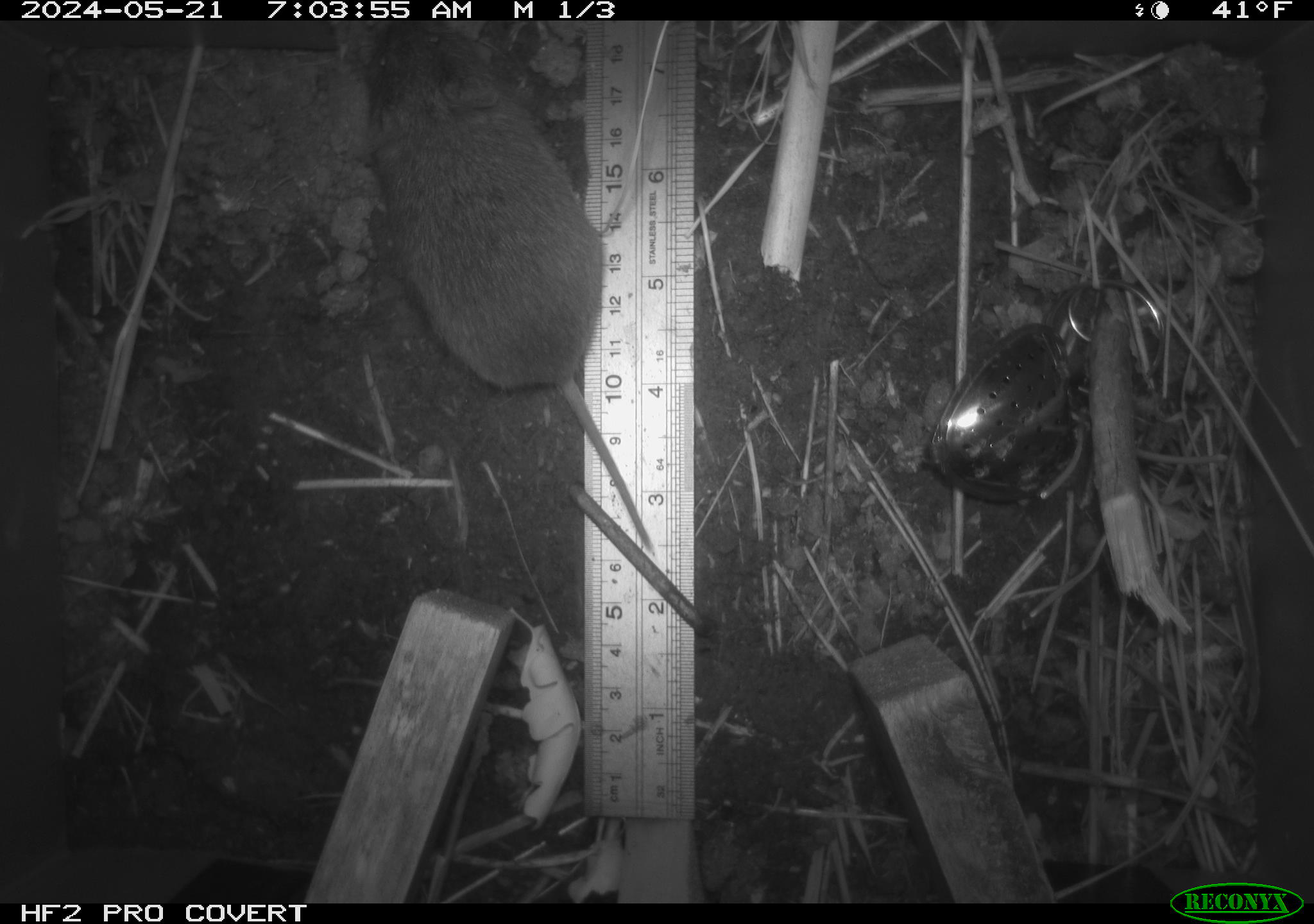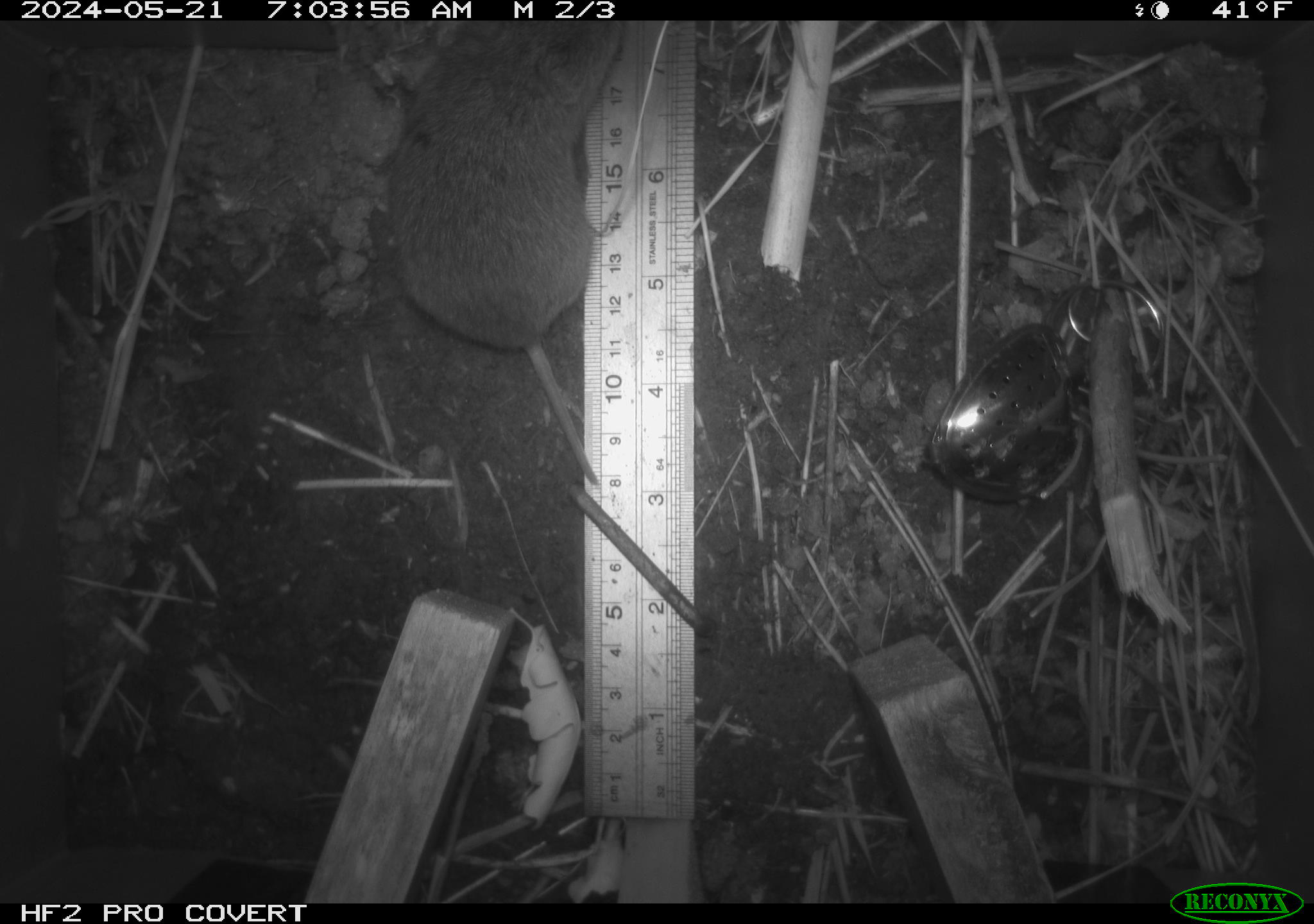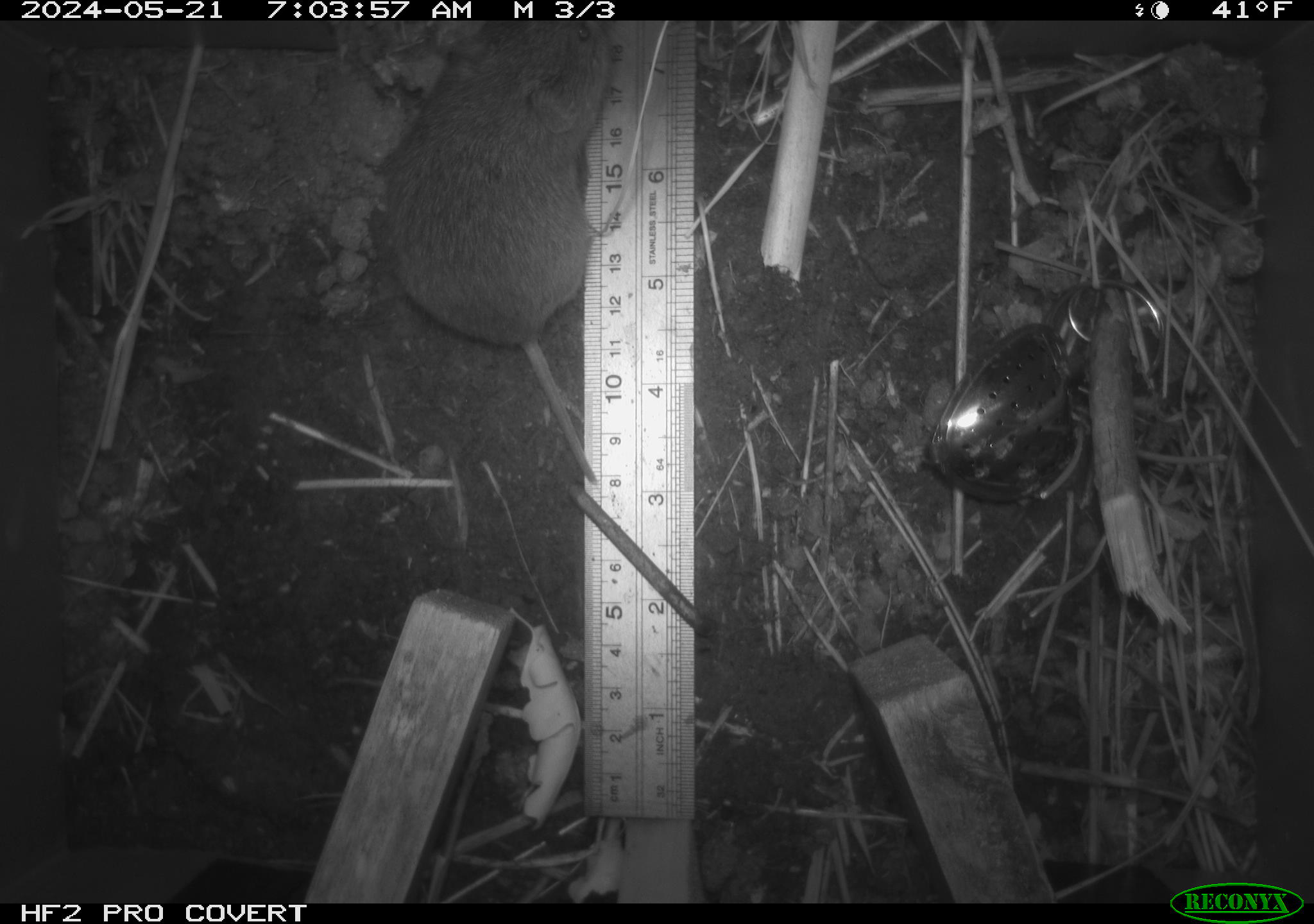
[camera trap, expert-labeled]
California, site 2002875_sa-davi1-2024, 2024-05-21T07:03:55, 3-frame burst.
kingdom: Animalia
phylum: Chordata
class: Mammalia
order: Rodentia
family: Cricetidae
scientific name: Arvicolinae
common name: voles, lemmings, and muskrats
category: arvicolinae subfamily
Arvicolinae subfamily (voles, lemmings, and muskrats) (Arvicolinae).